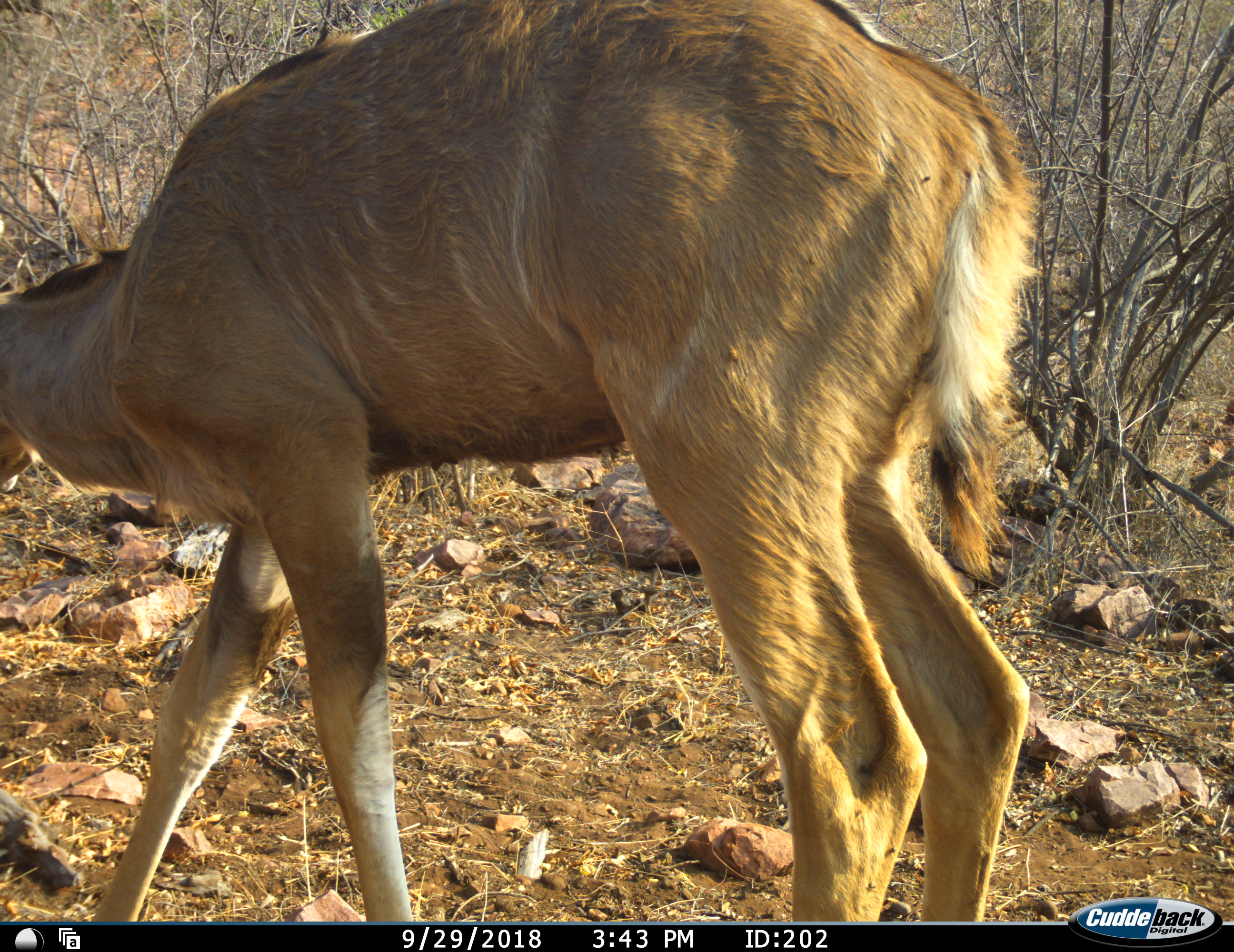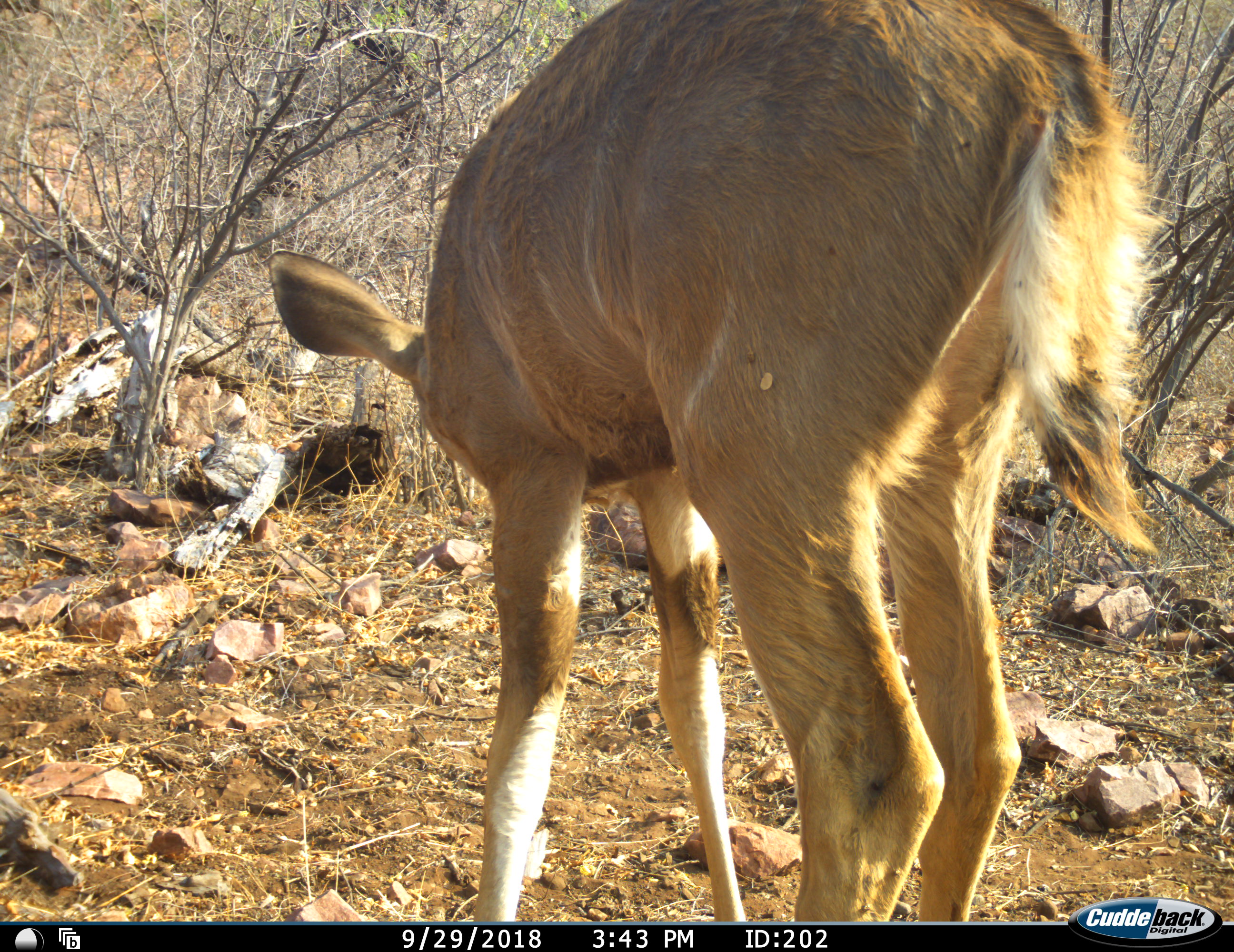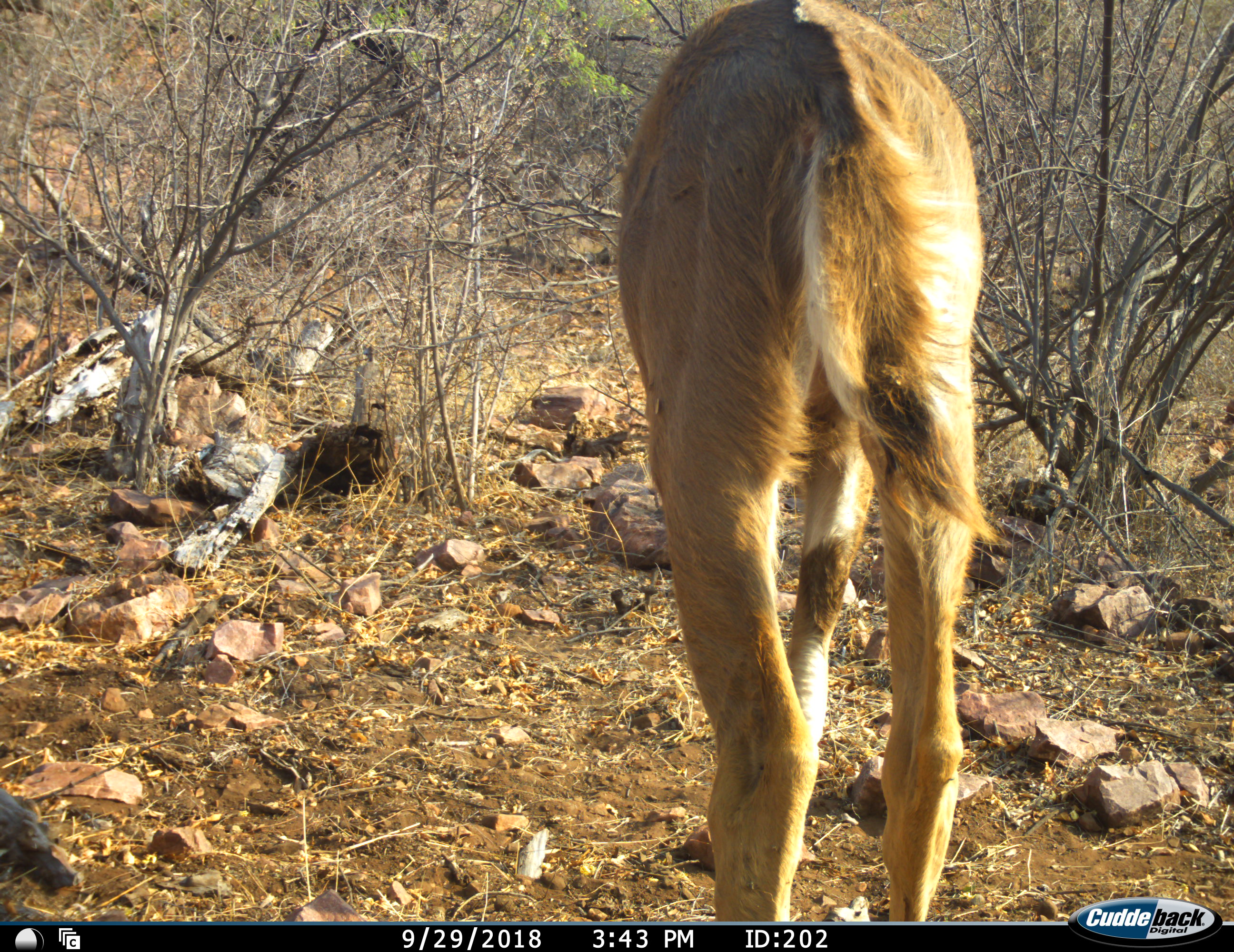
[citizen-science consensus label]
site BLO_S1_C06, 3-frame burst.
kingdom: Animalia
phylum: Chordata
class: Mammalia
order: Artiodactyla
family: Bovidae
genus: Tragelaphus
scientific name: Tragelaphus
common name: kudu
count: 1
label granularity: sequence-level